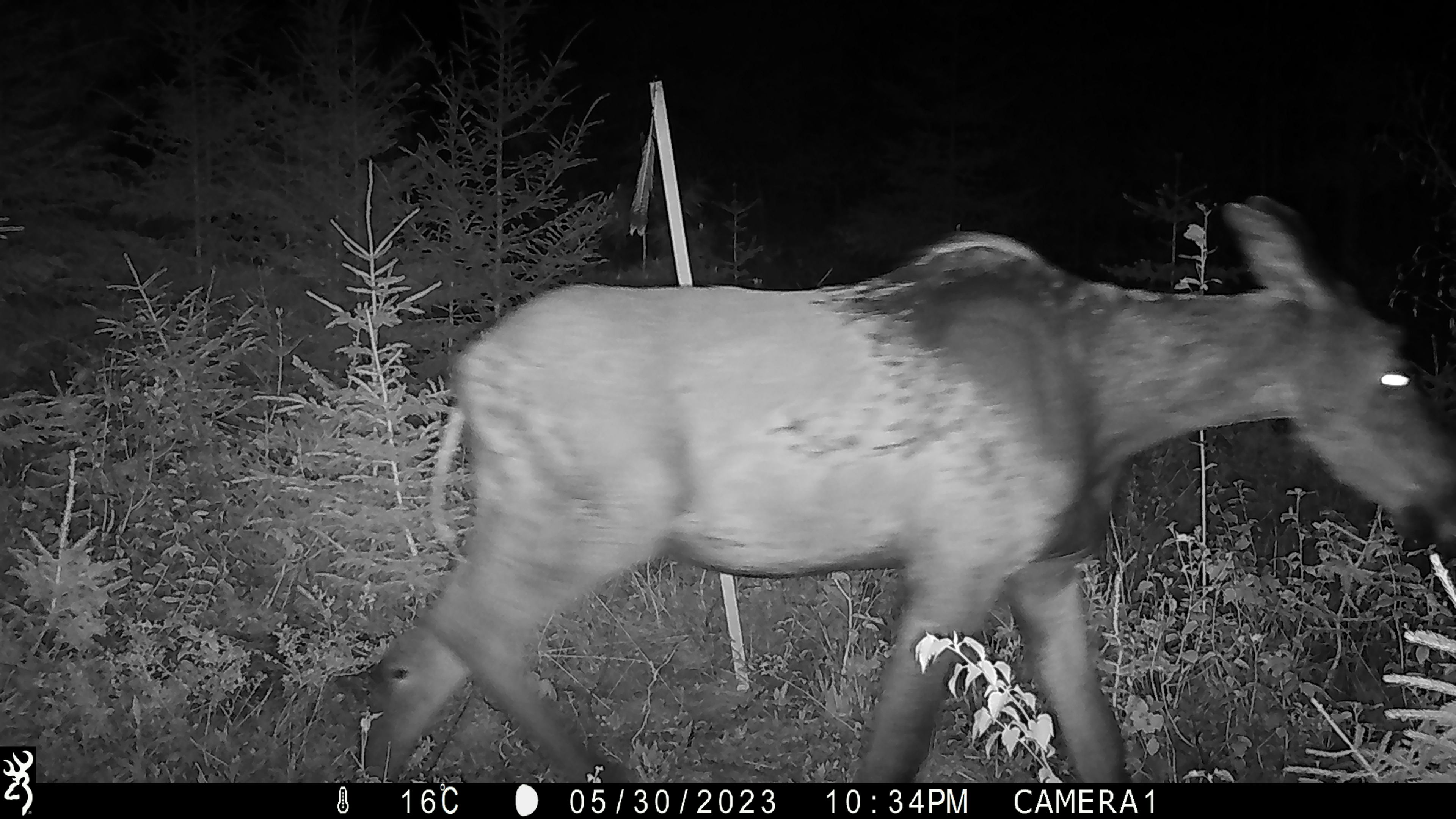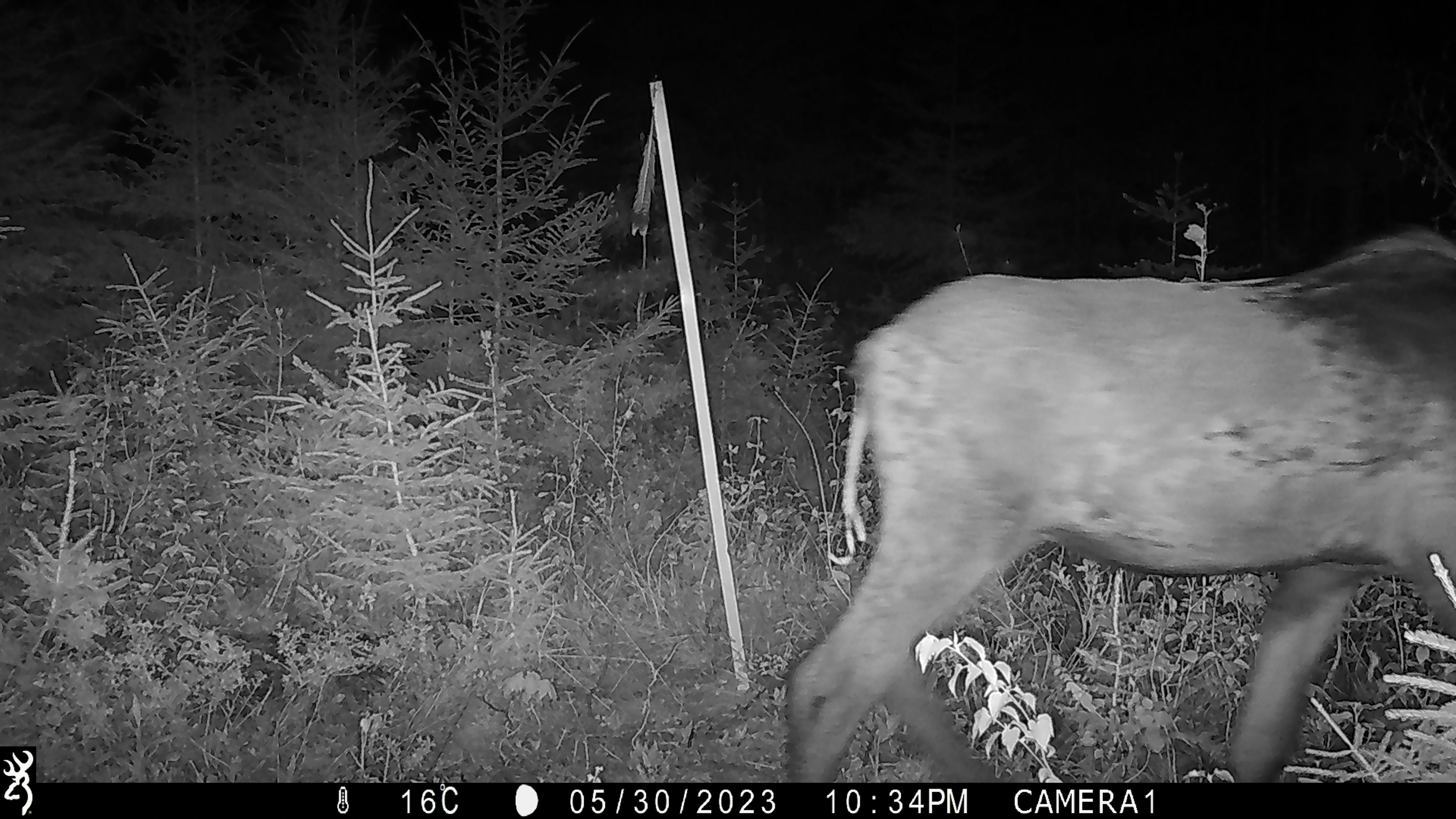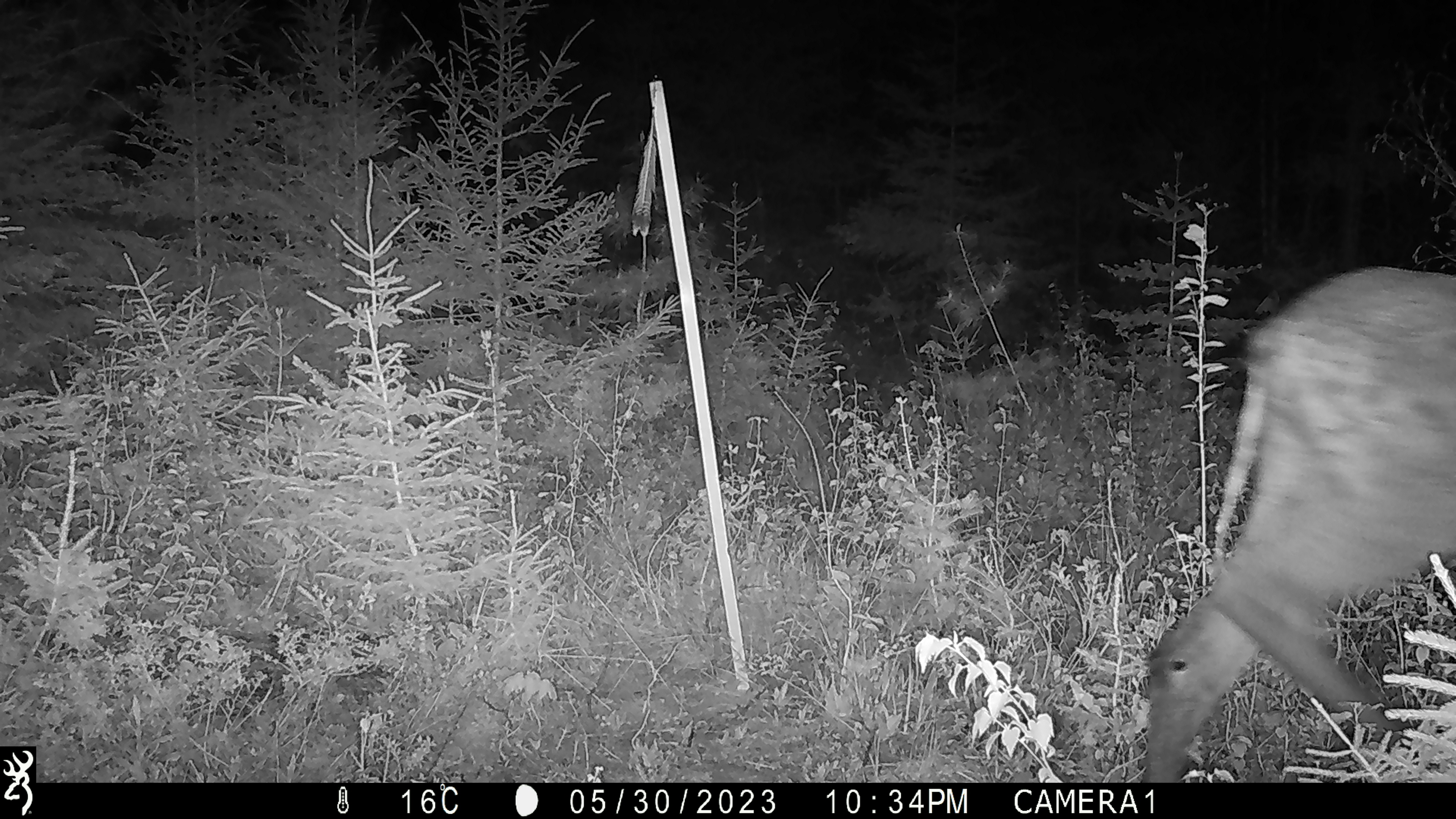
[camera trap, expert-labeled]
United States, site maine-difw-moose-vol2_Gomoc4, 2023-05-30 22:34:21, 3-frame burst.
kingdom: Animalia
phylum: Chordata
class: Mammalia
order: Artiodactyla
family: Cervidae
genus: Alces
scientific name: Alces alces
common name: moose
Moose (Alces alces).